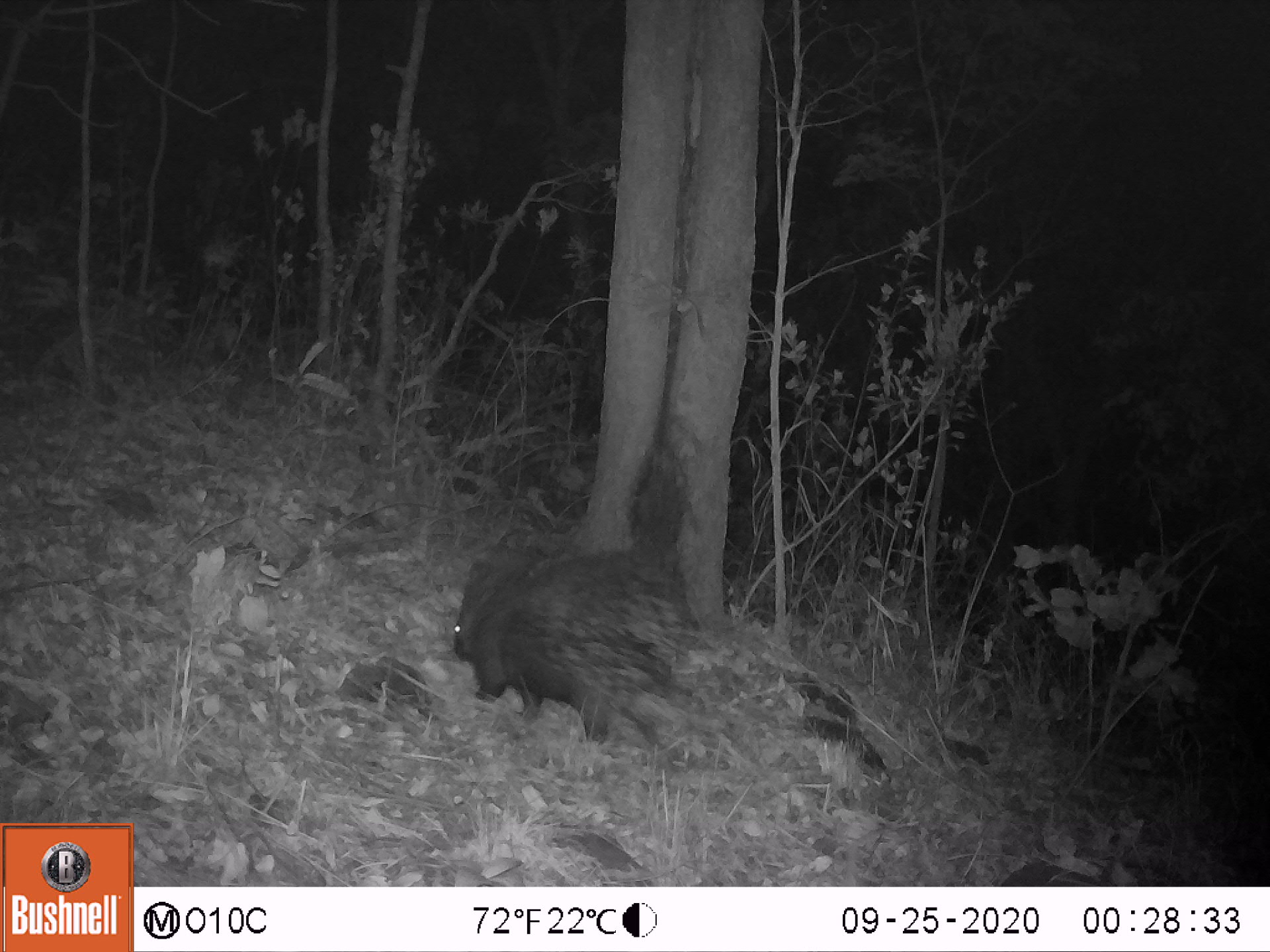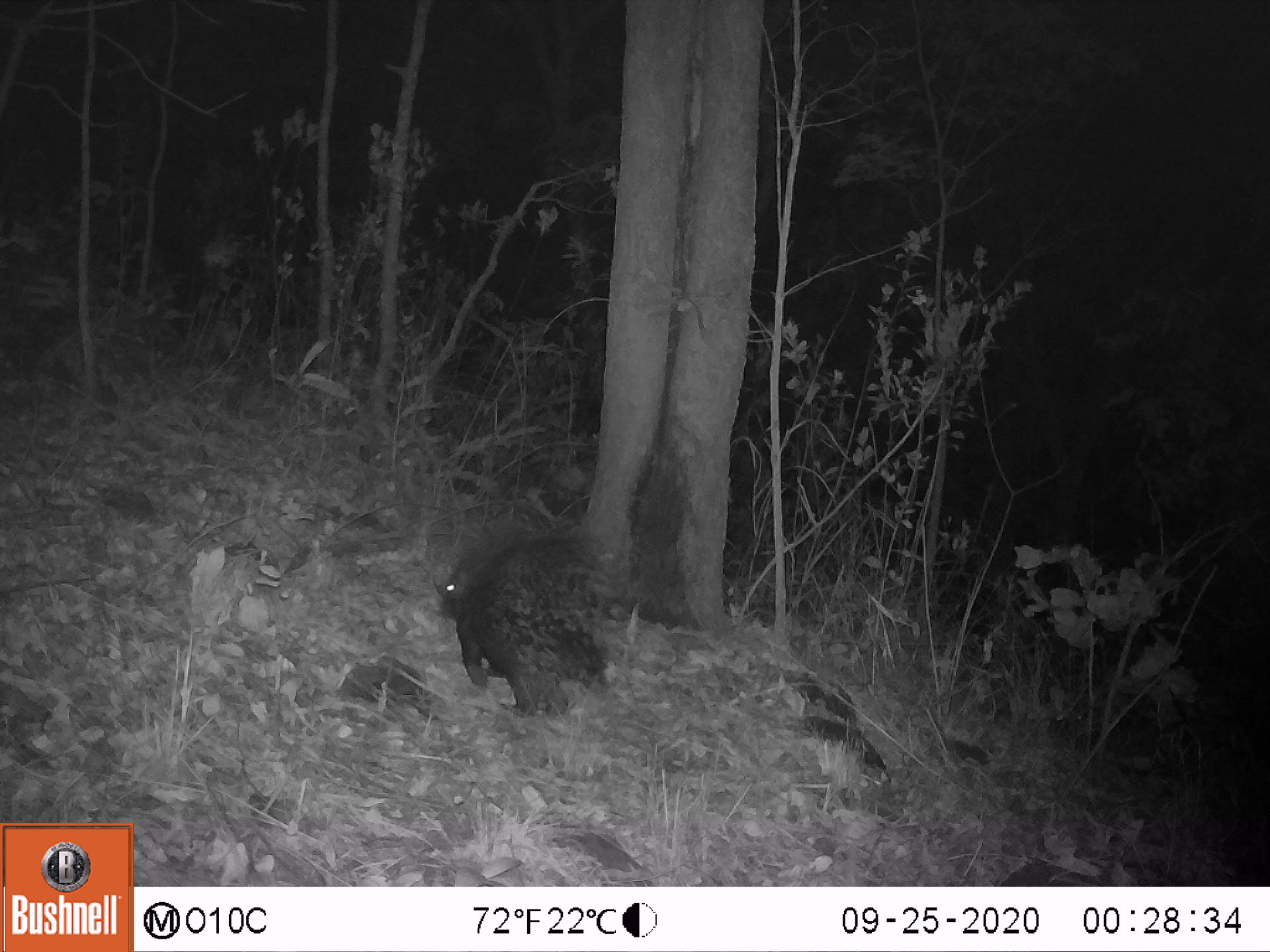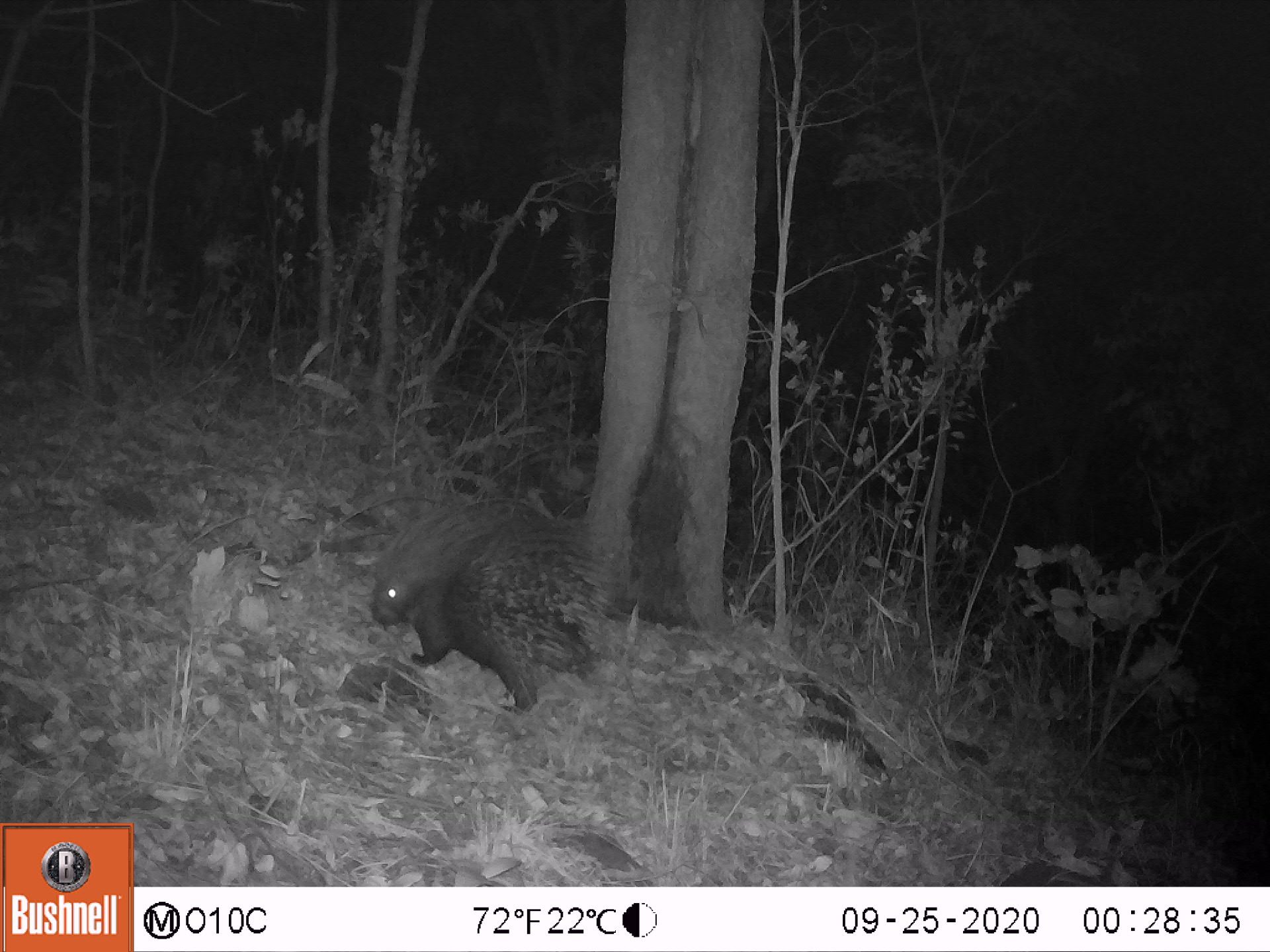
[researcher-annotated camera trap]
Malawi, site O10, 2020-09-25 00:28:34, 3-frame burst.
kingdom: Animalia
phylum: Chordata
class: Mammalia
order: Rodentia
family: Hystricidae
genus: Hystrix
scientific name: Hystrix africaeaustralis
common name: cape porcupine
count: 1